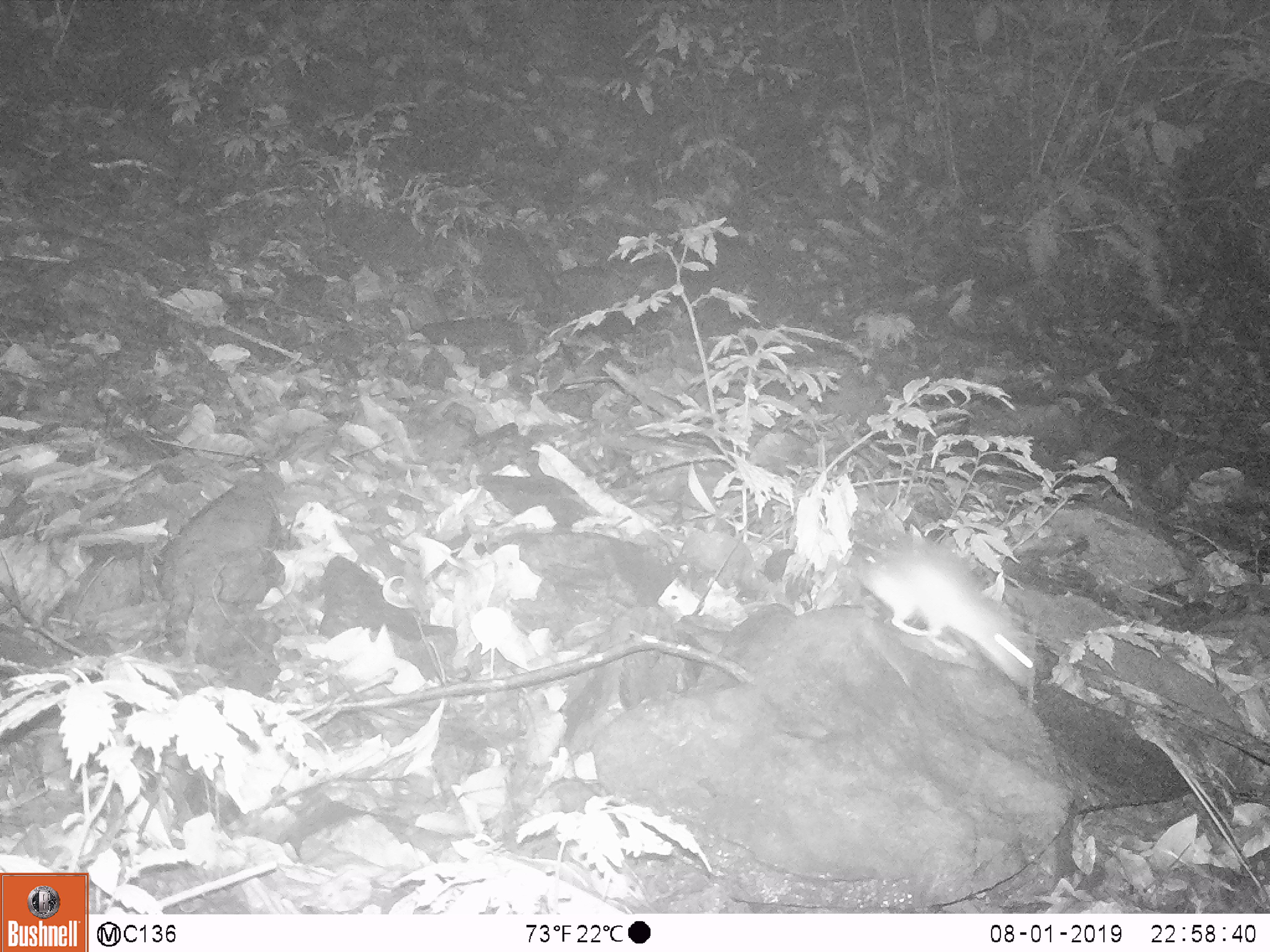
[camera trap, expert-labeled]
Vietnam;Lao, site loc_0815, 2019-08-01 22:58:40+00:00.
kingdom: Animalia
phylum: Chordata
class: Mammalia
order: Rodentia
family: Muridae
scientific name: Muridae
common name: old-world mice and rats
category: unidentified murid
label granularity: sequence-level